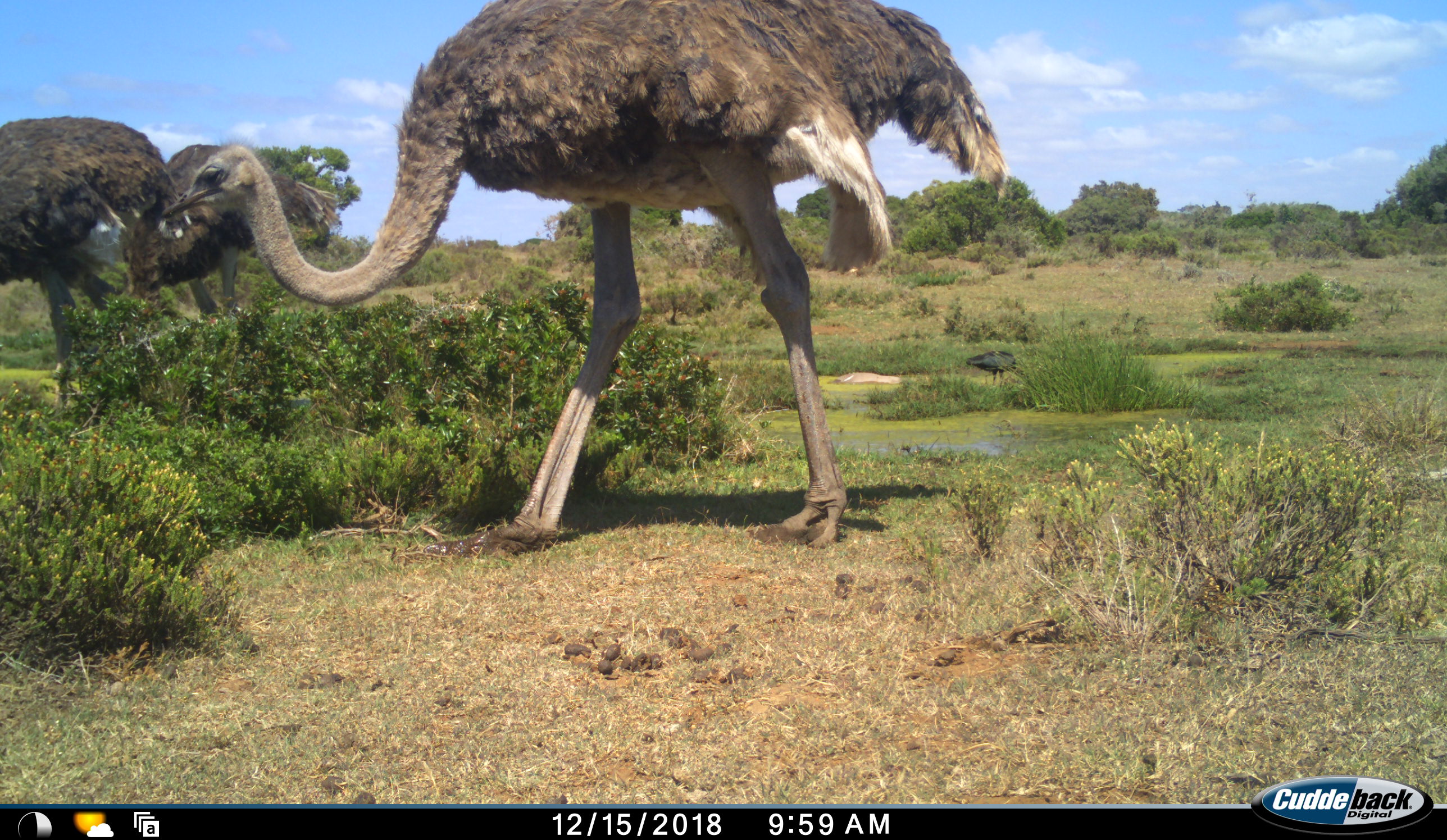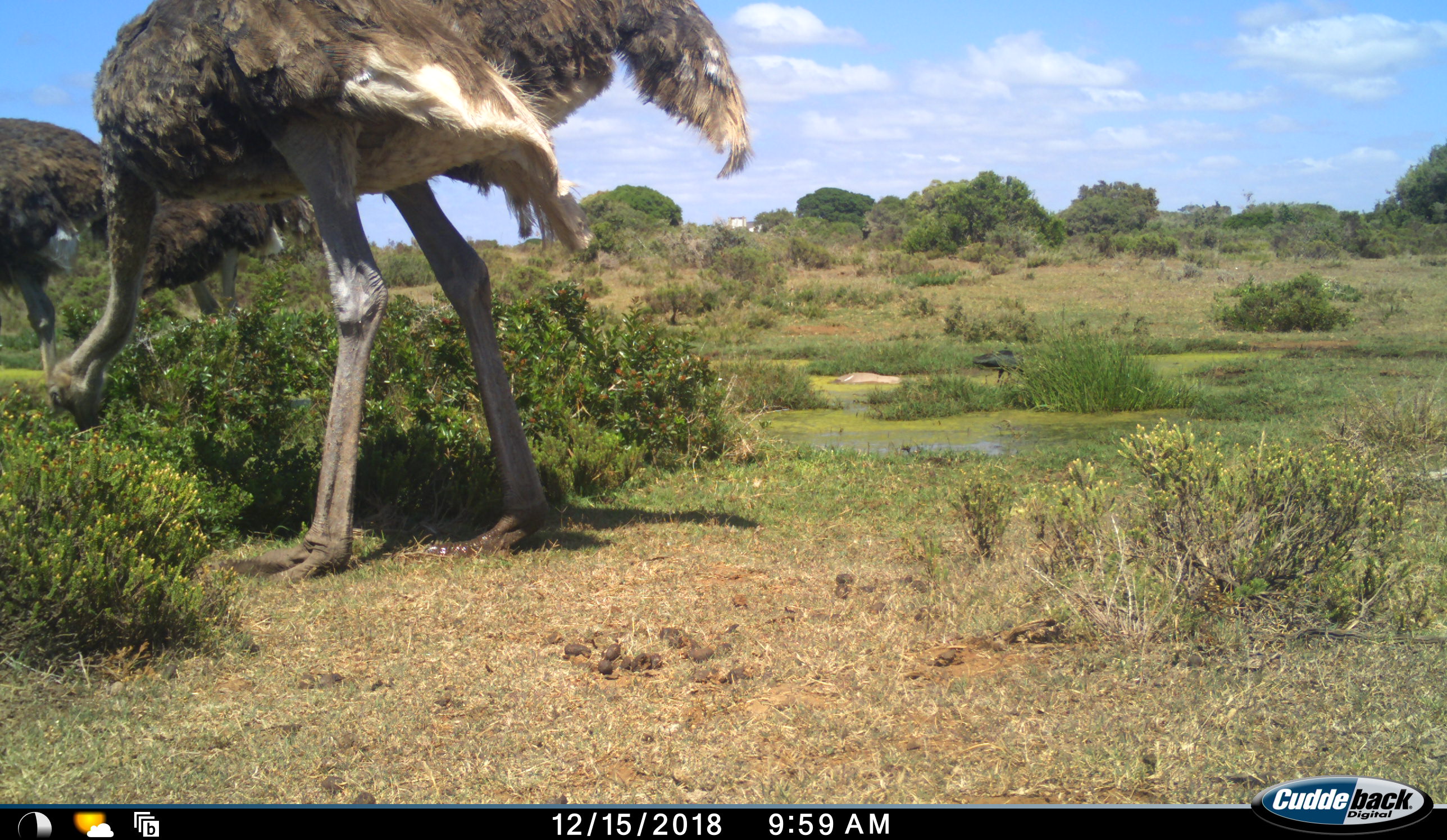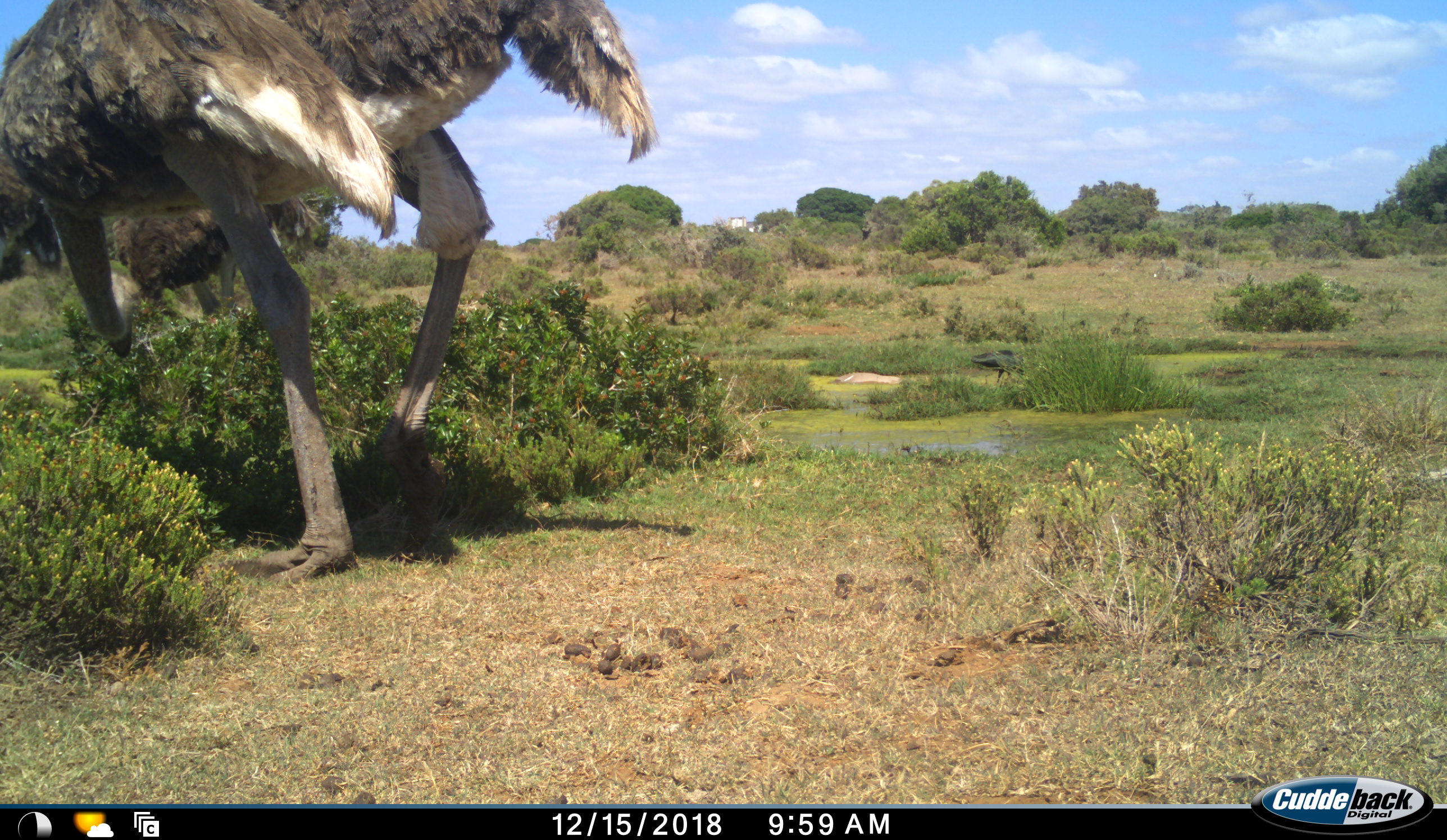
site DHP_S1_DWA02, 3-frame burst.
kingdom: Animalia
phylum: Chordata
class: Aves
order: Struthioniformes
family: Struthionidae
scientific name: Struthionidae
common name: ostrich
Ostrich (Struthionidae), count 3. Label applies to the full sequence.